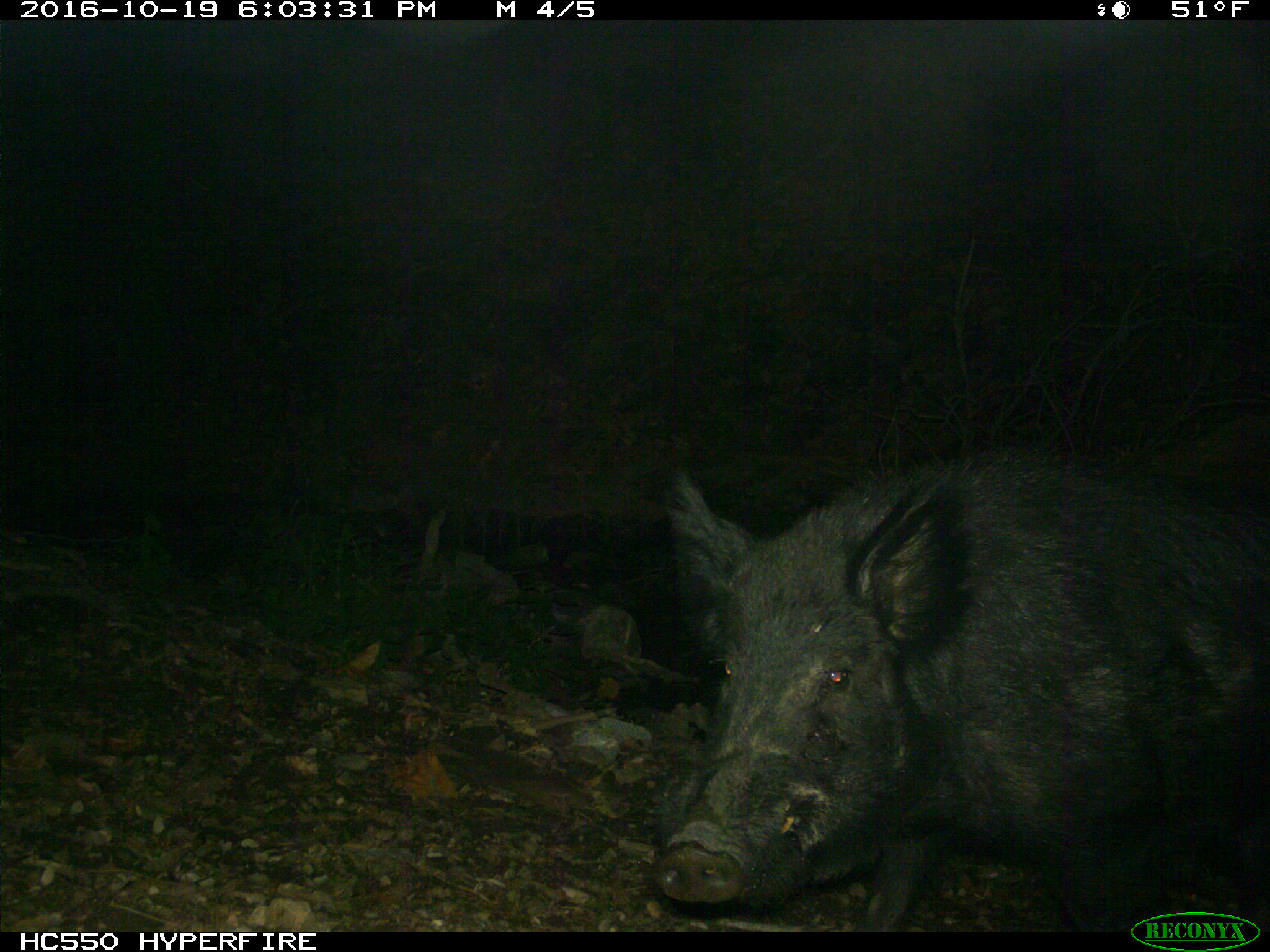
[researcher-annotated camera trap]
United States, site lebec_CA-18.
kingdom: Animalia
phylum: Chordata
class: Mammalia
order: Artiodactyla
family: Suidae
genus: Sus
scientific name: Sus scrofa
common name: wild boar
Sus scrofa (wild boar).